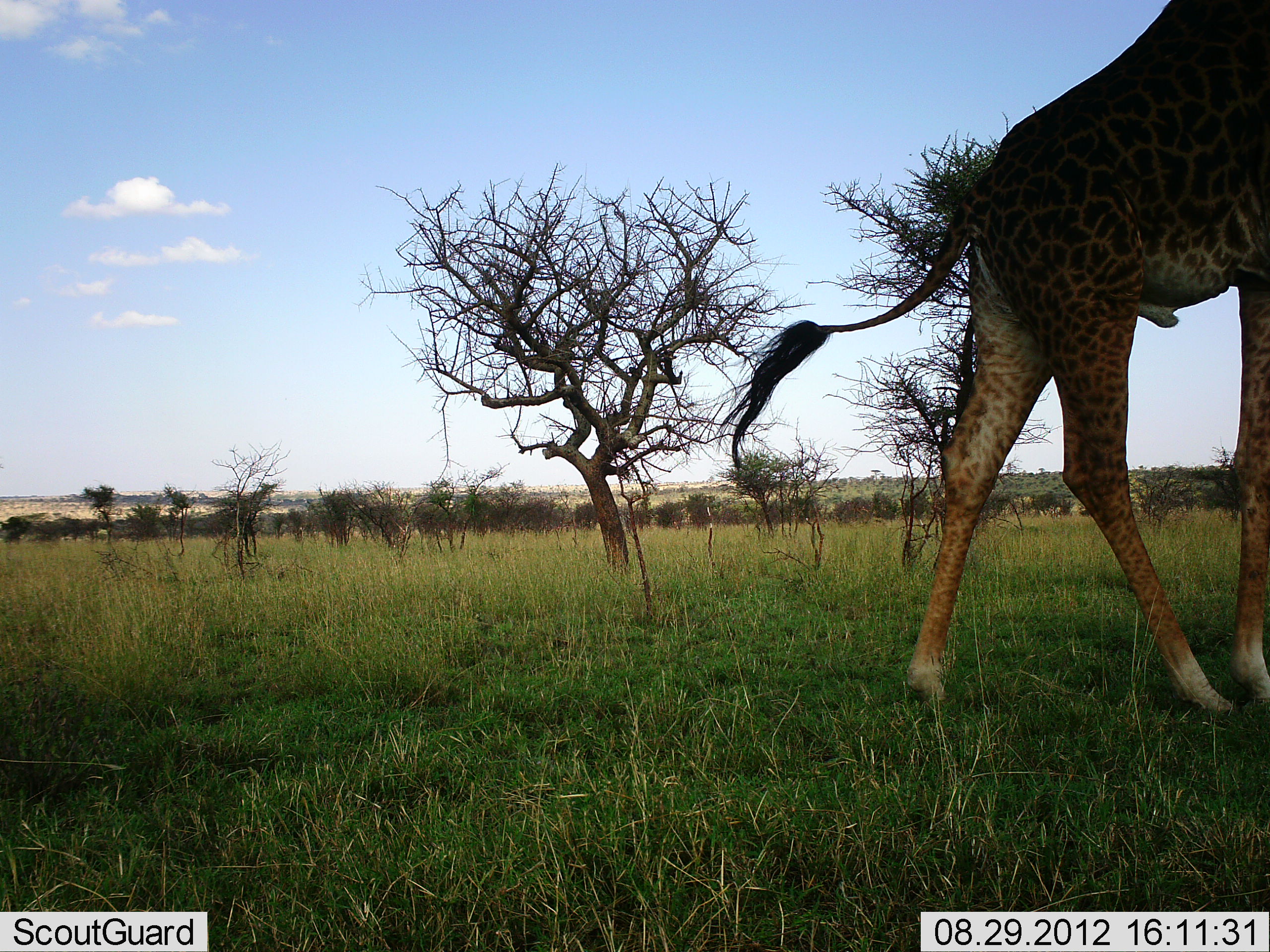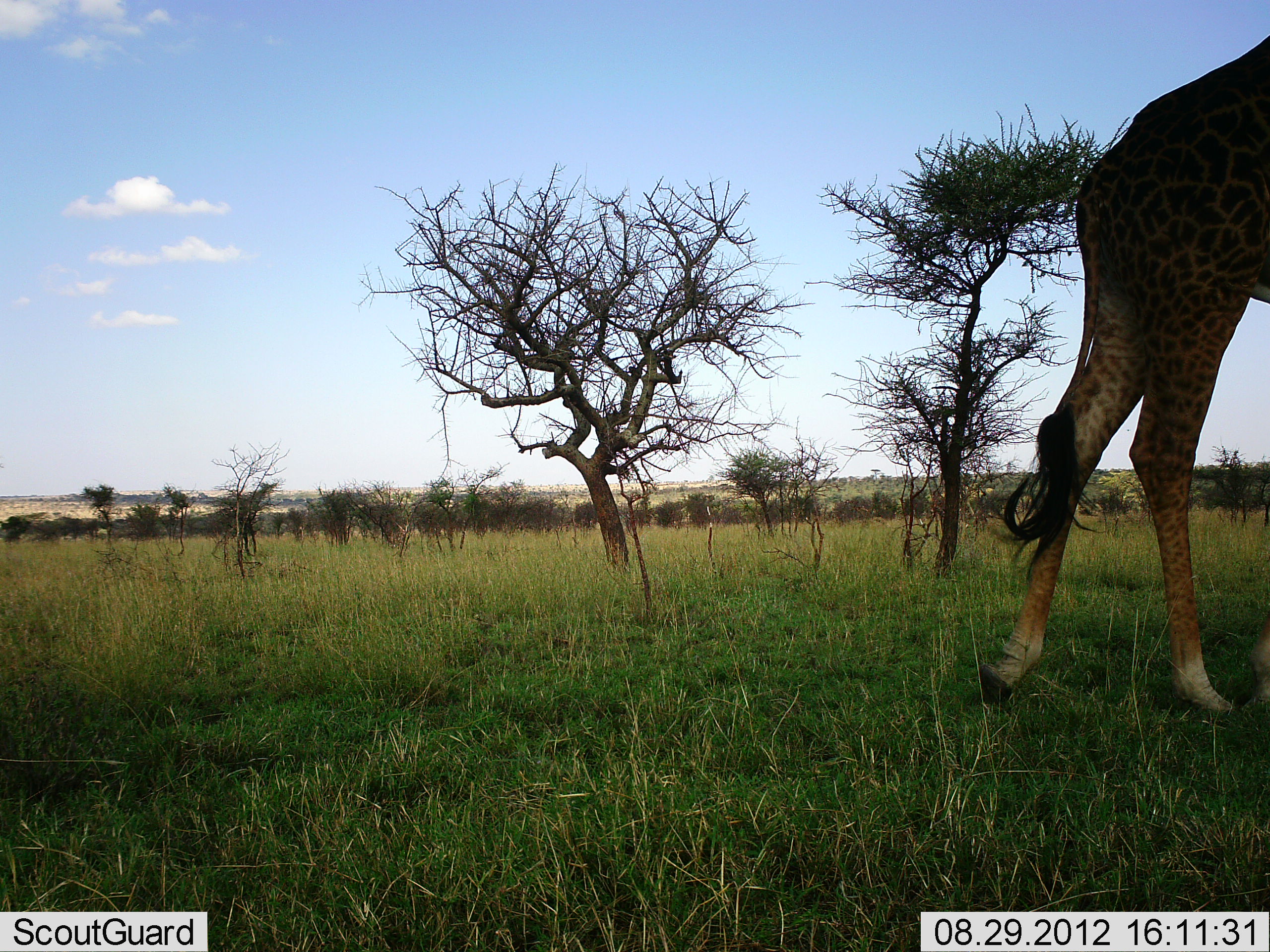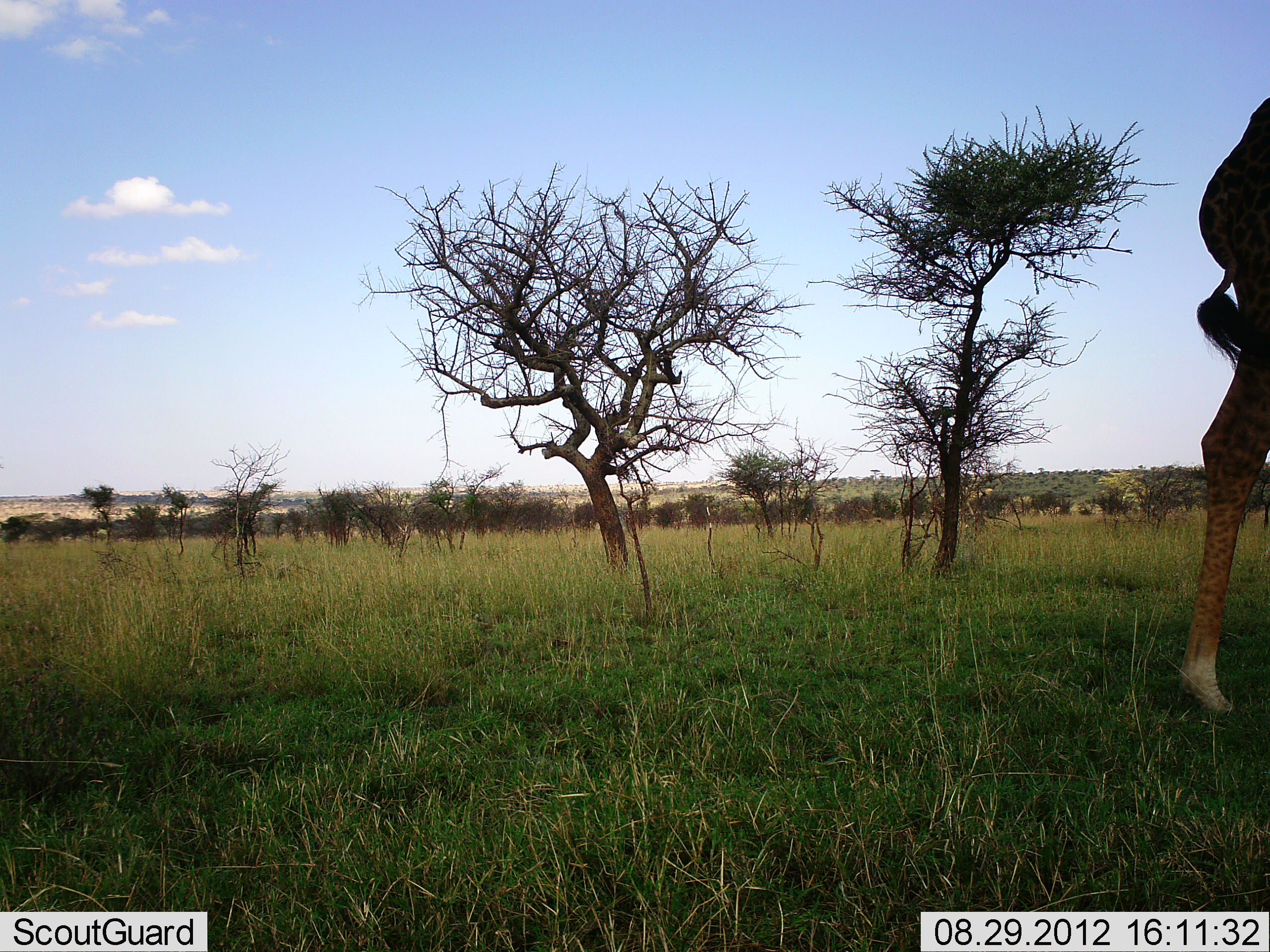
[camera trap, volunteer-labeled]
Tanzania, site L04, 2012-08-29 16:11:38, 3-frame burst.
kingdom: Animalia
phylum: Chordata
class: Mammalia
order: Artiodactyla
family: Giraffidae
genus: Giraffa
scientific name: Giraffa camelopardalis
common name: giraffe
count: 1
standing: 0%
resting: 0%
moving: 100%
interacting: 0%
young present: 0%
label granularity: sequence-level